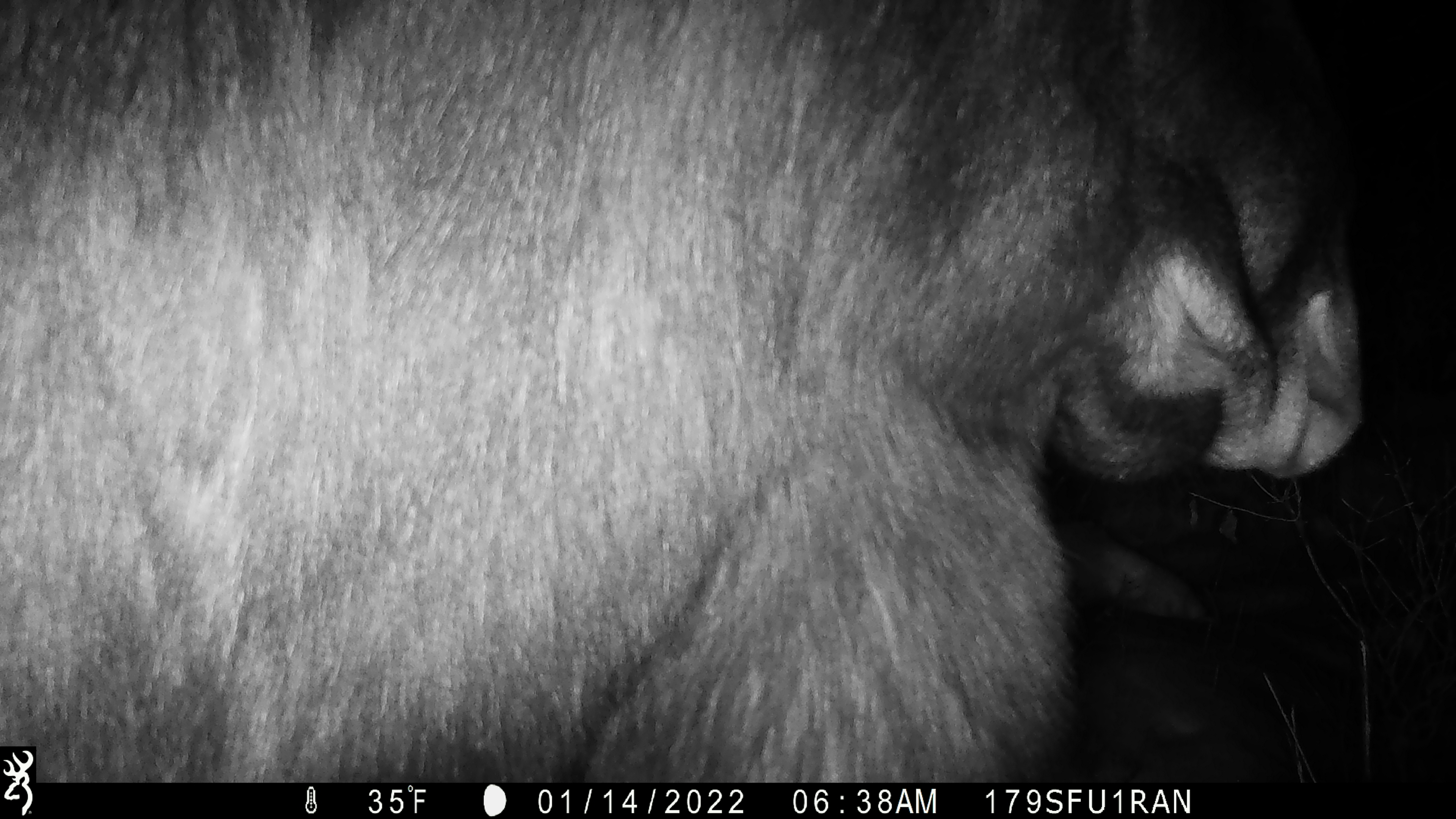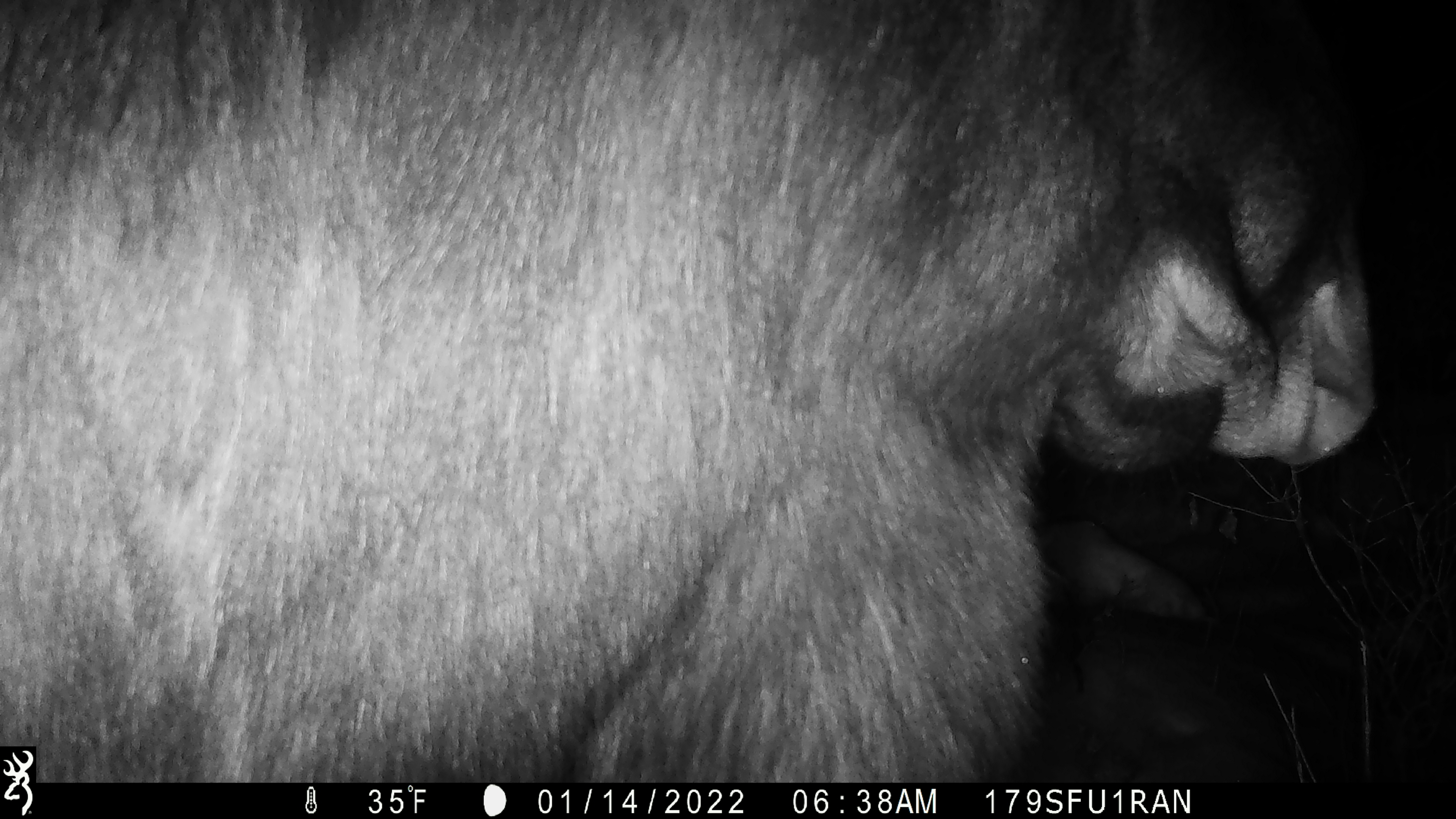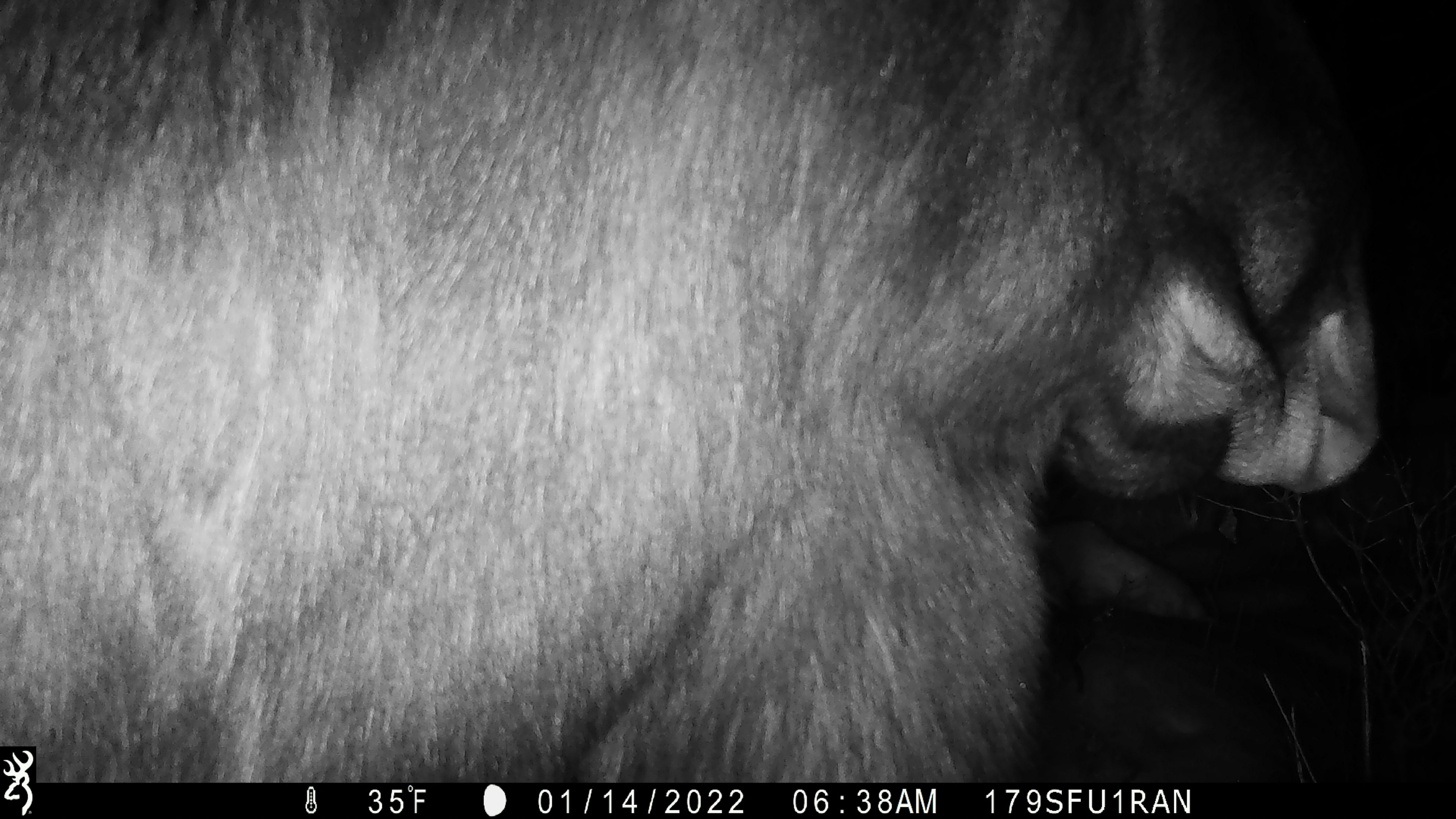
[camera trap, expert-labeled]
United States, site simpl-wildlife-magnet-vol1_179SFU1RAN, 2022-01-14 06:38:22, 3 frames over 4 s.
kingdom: Animalia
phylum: Chordata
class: Mammalia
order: Artiodactyla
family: Cervidae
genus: Alces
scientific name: Alces alces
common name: moose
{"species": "moose (Alces alces)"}